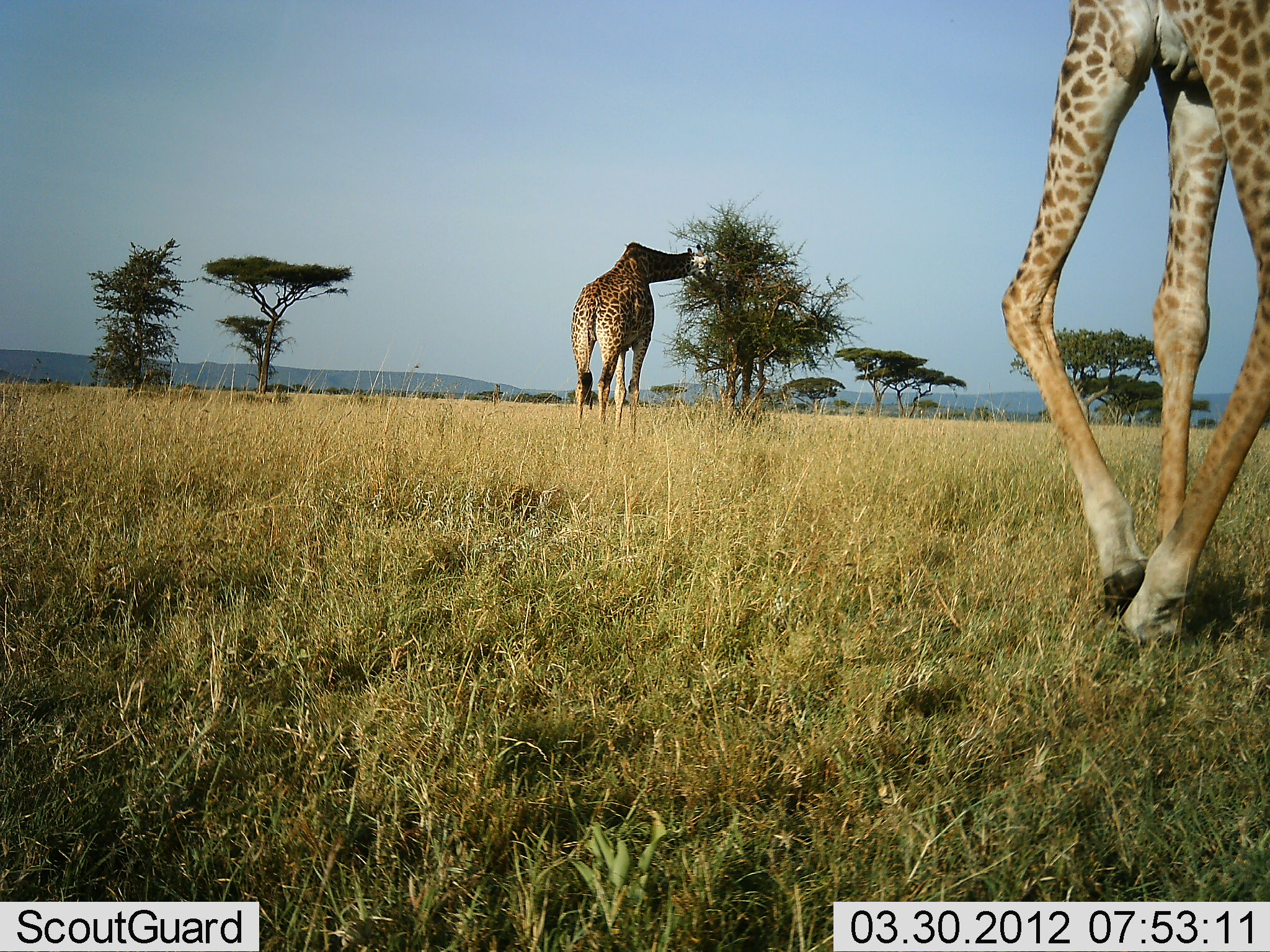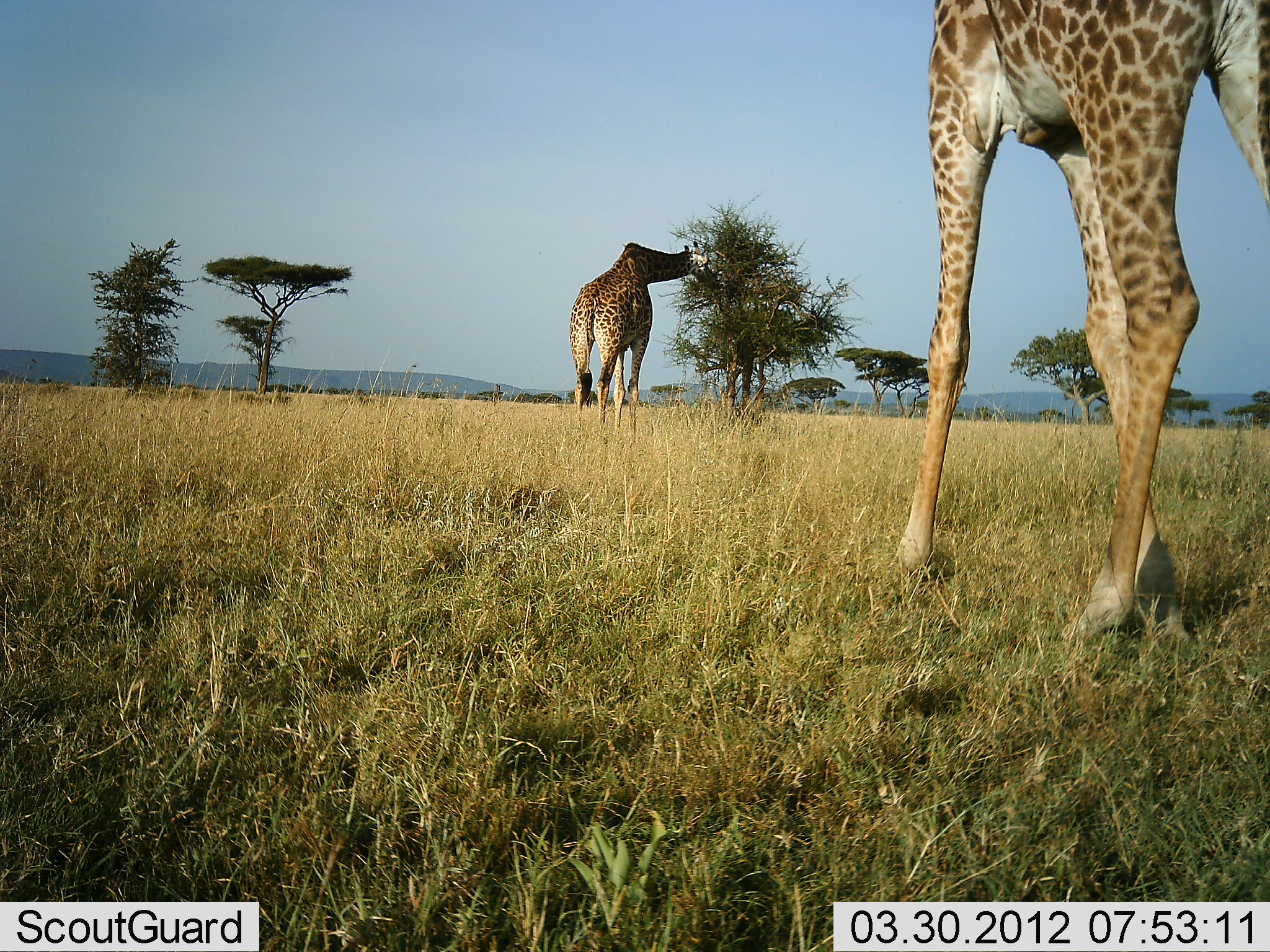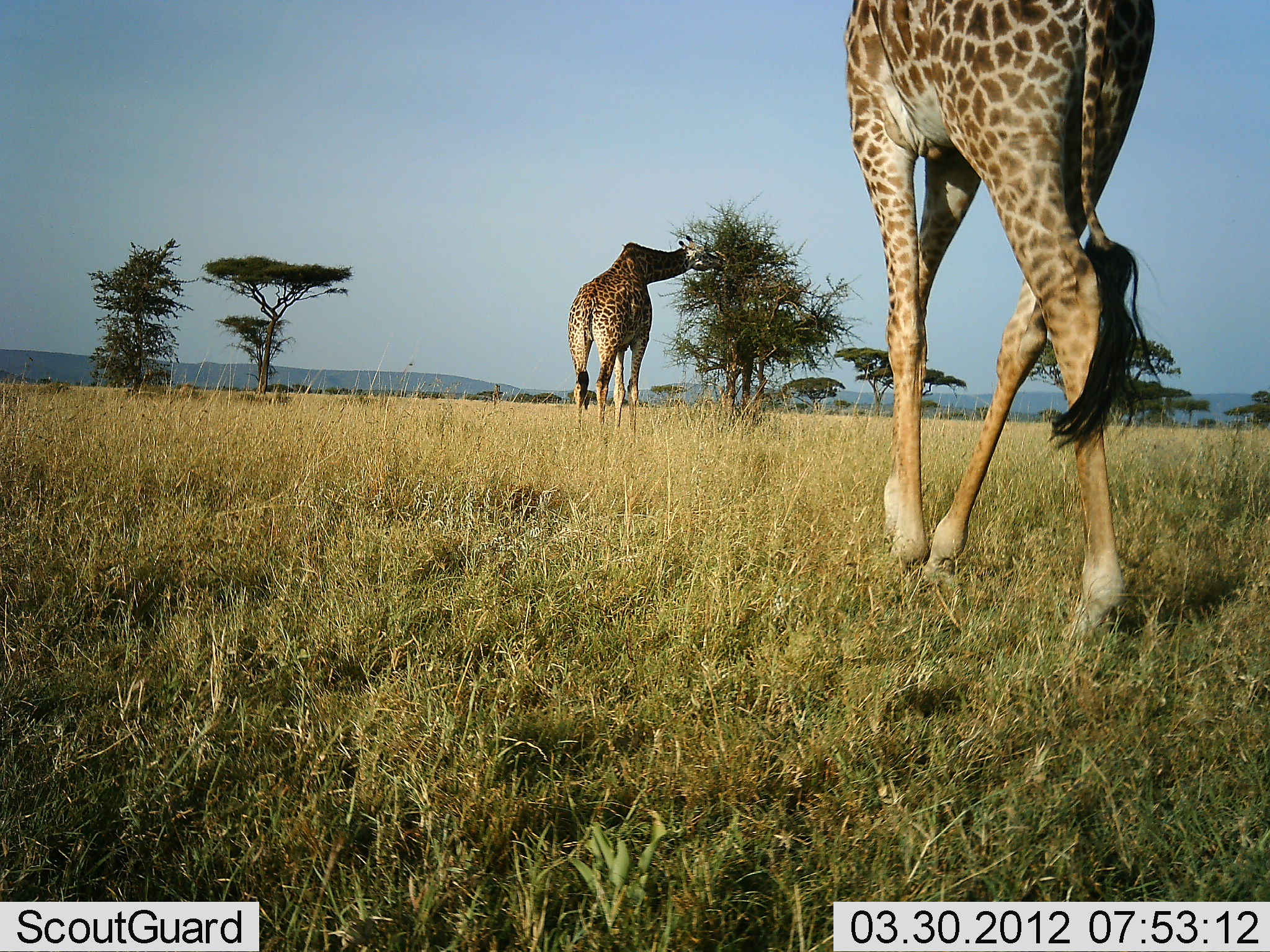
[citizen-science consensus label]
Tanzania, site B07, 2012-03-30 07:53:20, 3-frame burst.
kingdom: Animalia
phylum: Chordata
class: Mammalia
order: Artiodactyla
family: Giraffidae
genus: Giraffa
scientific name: Giraffa camelopardalis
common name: giraffe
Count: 2.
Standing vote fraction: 24%.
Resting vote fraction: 0%.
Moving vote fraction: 94%.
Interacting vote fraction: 0%.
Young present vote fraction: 0%.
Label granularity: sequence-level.